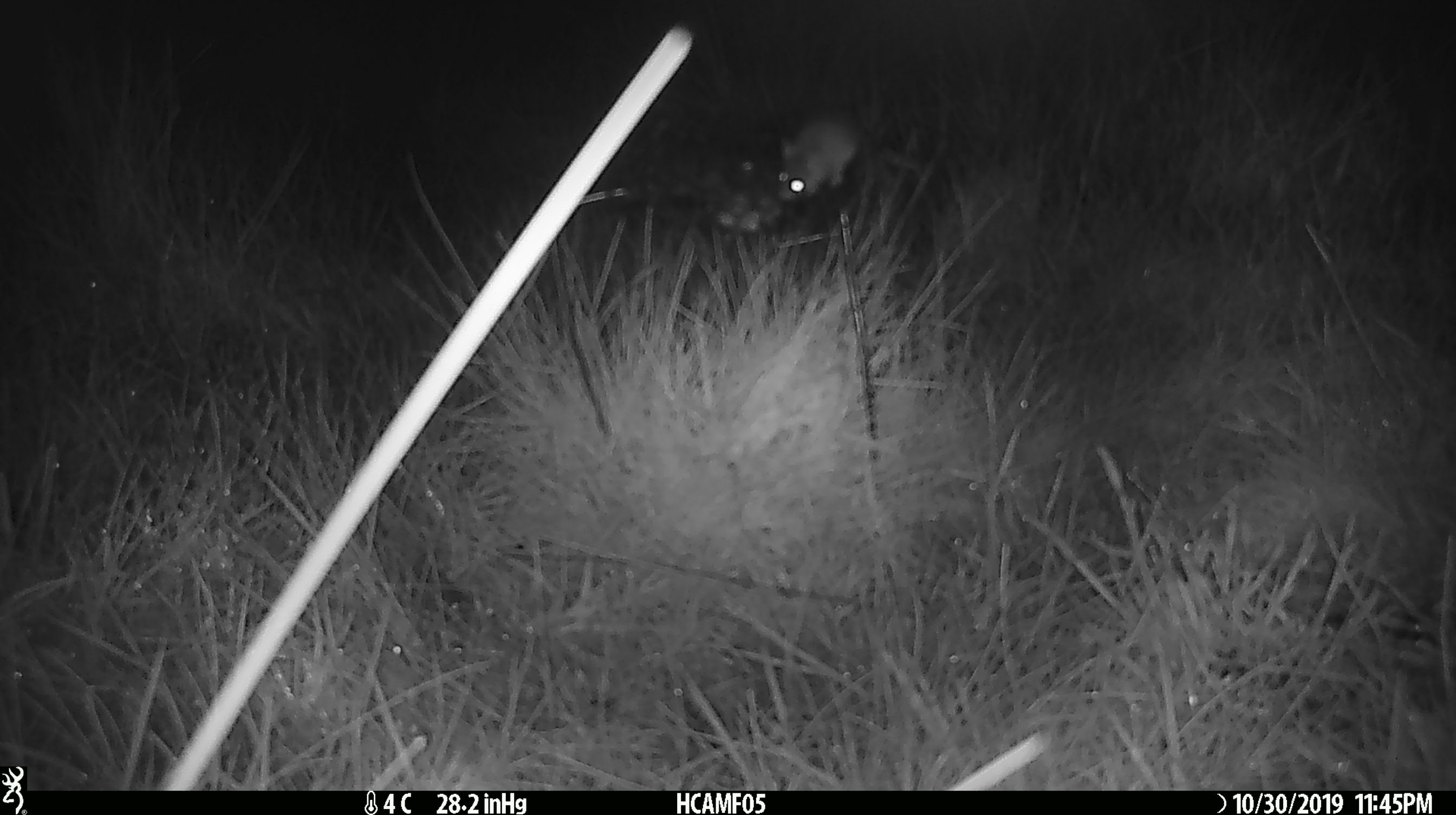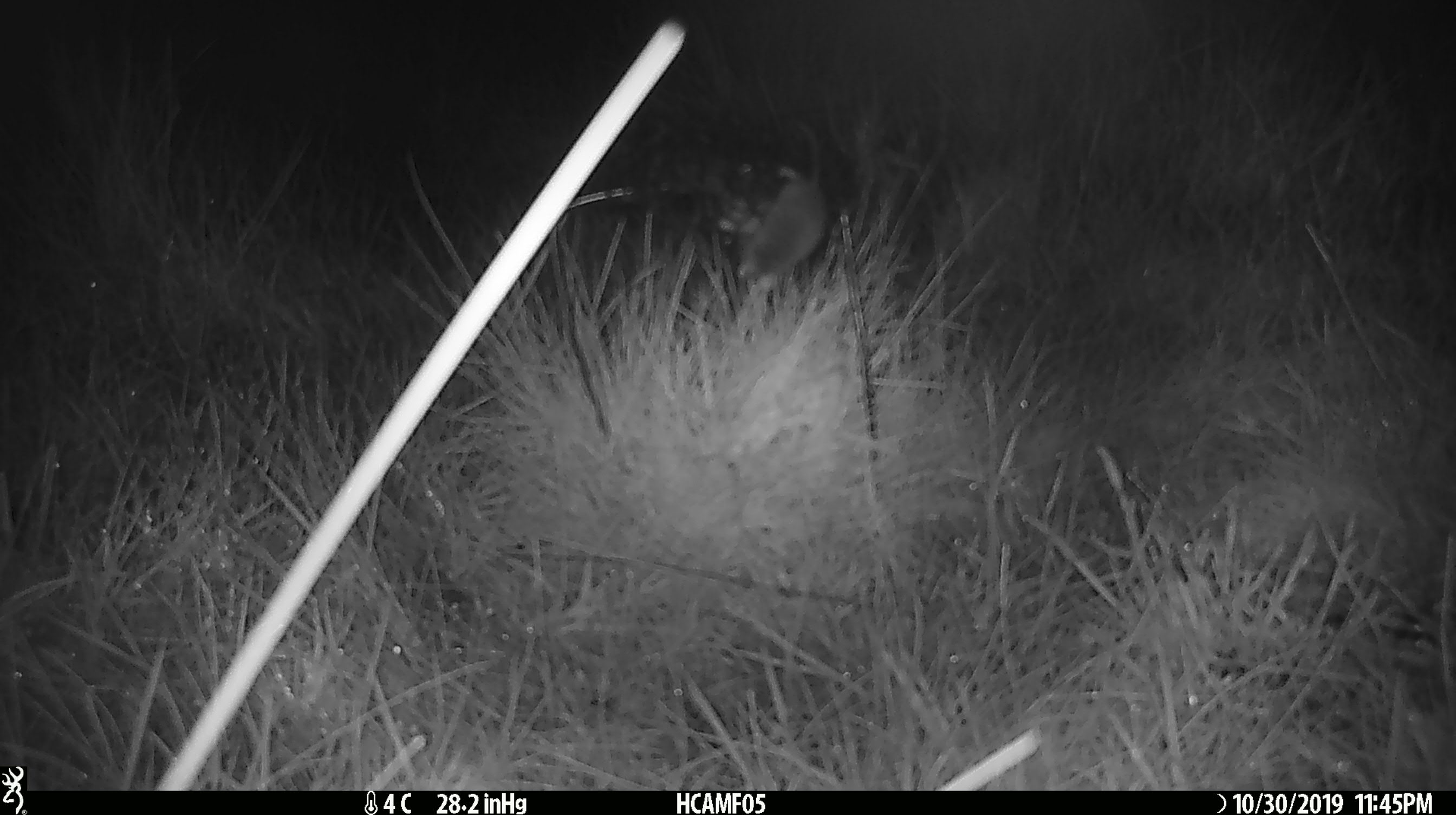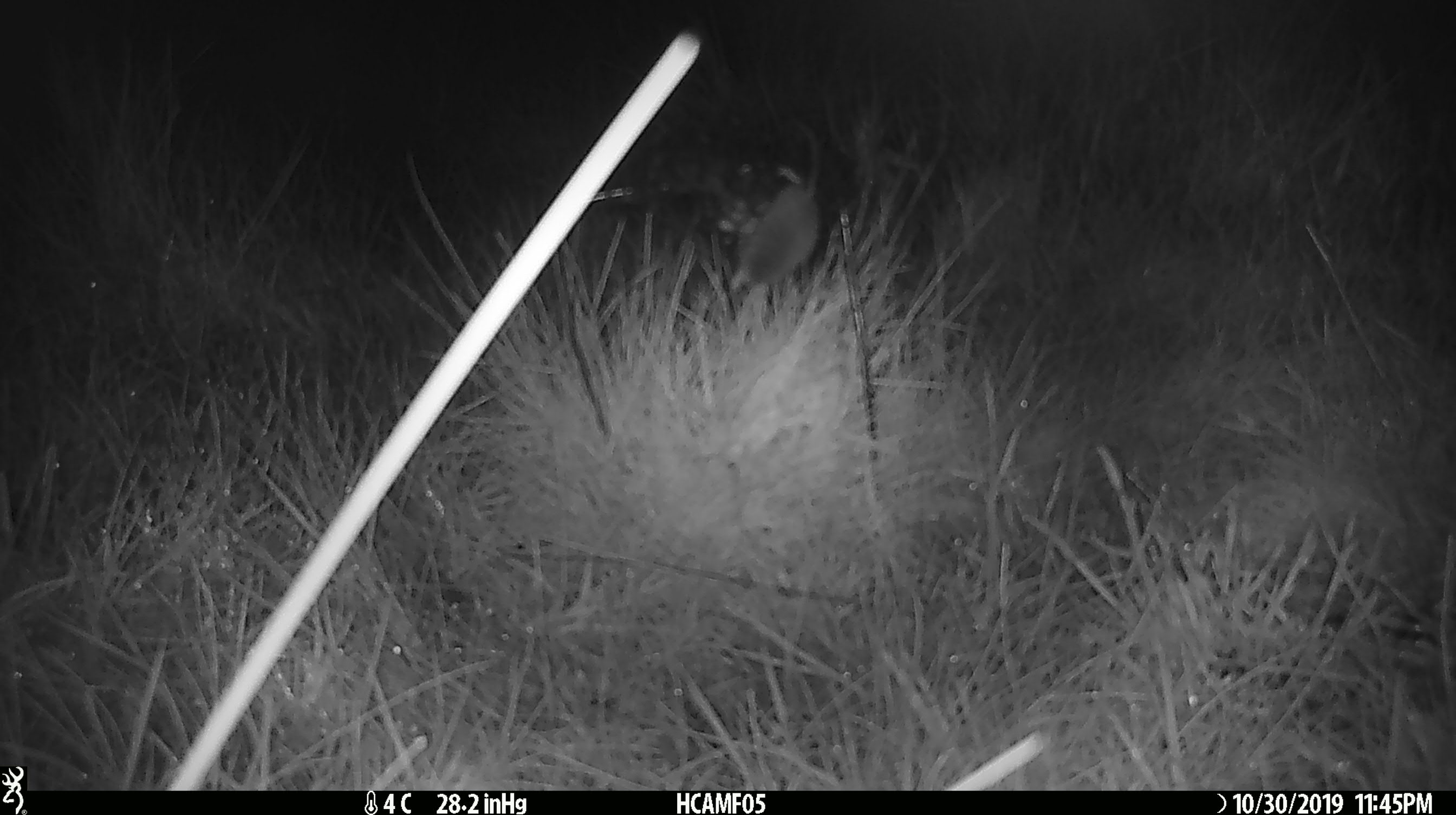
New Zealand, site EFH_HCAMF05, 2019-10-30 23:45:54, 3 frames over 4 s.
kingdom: Animalia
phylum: Chordata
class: Mammalia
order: Rodentia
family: Muridae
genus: Mus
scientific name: Mus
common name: mouse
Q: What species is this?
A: Mouse (Mus).